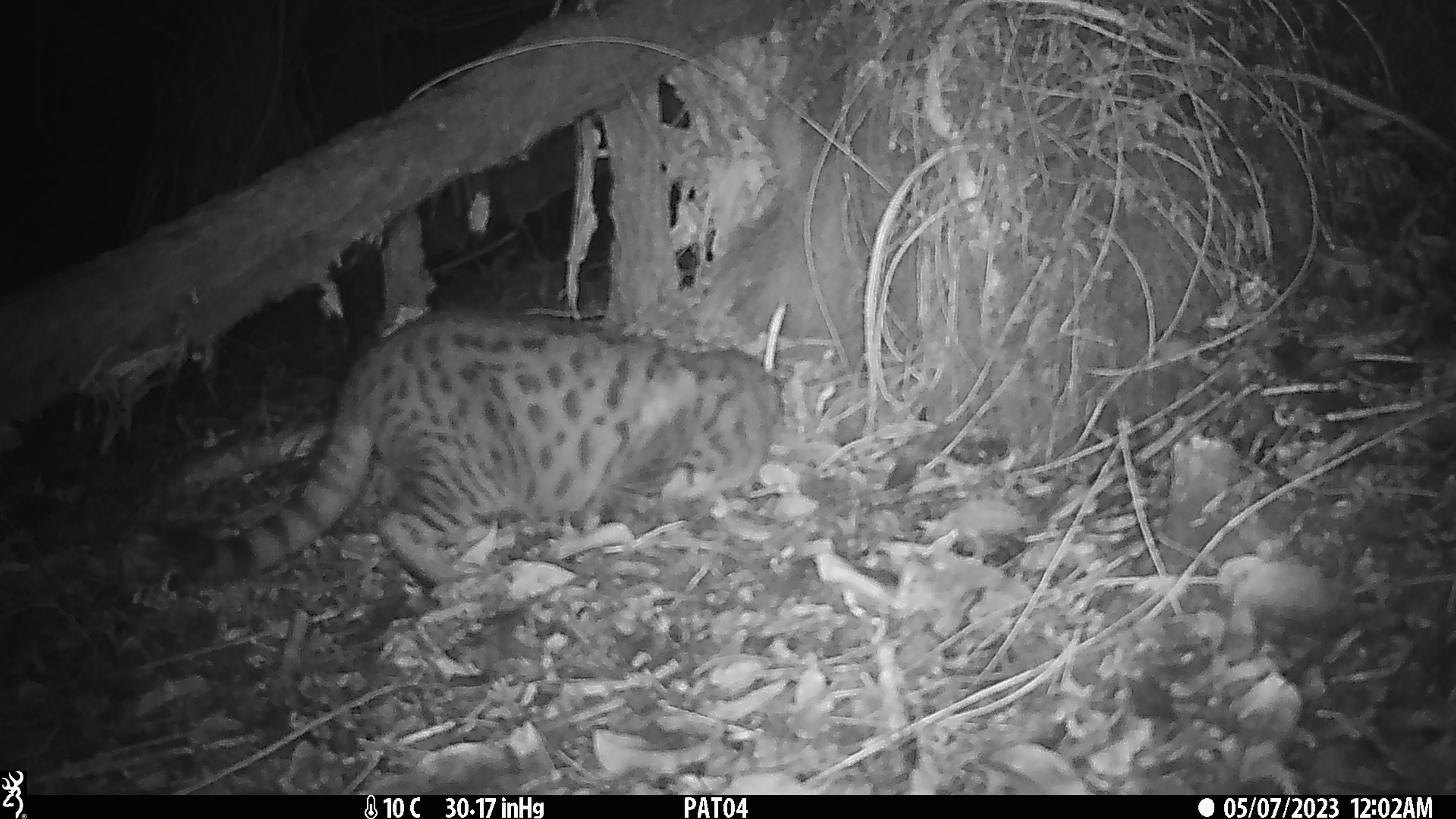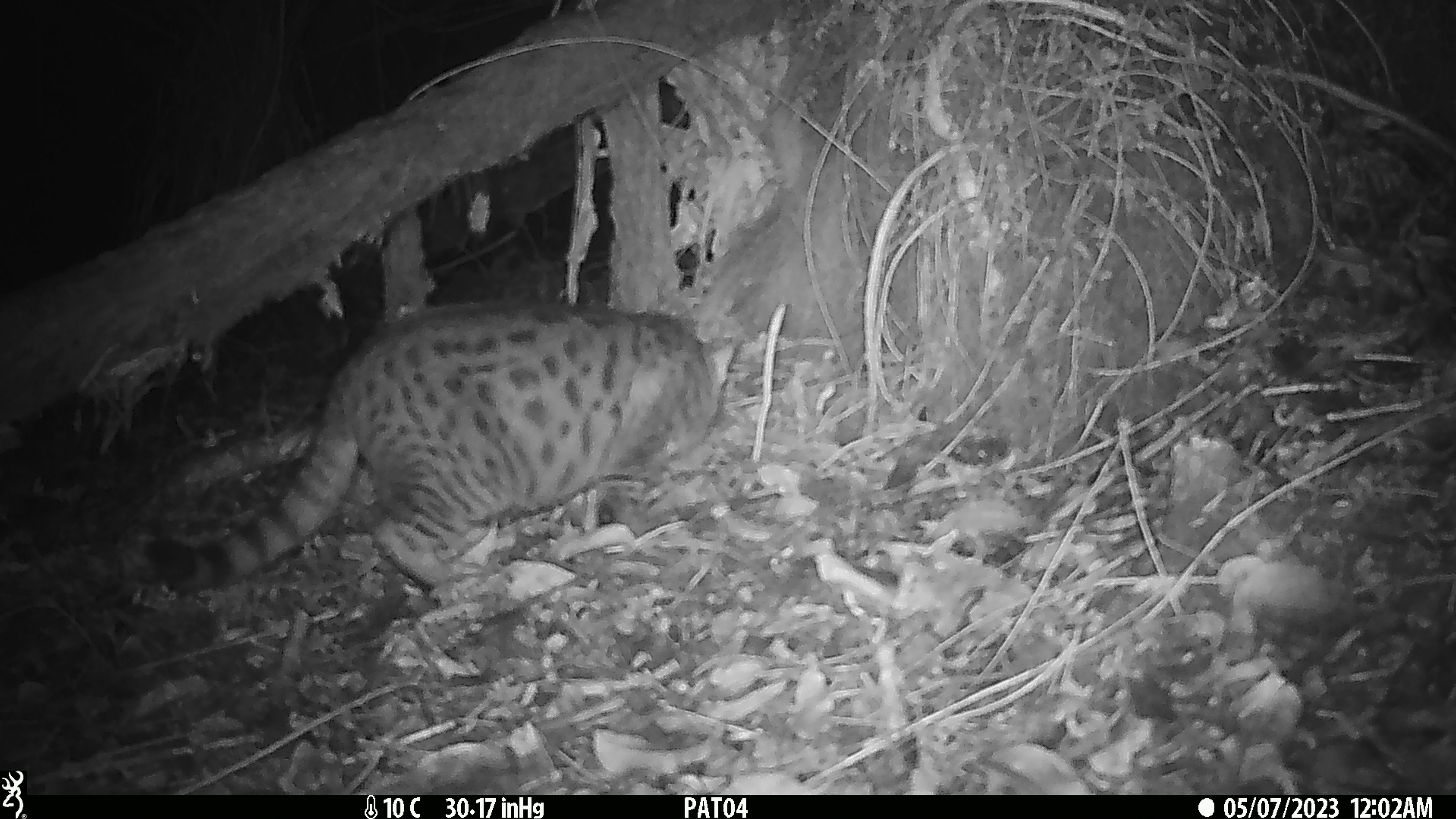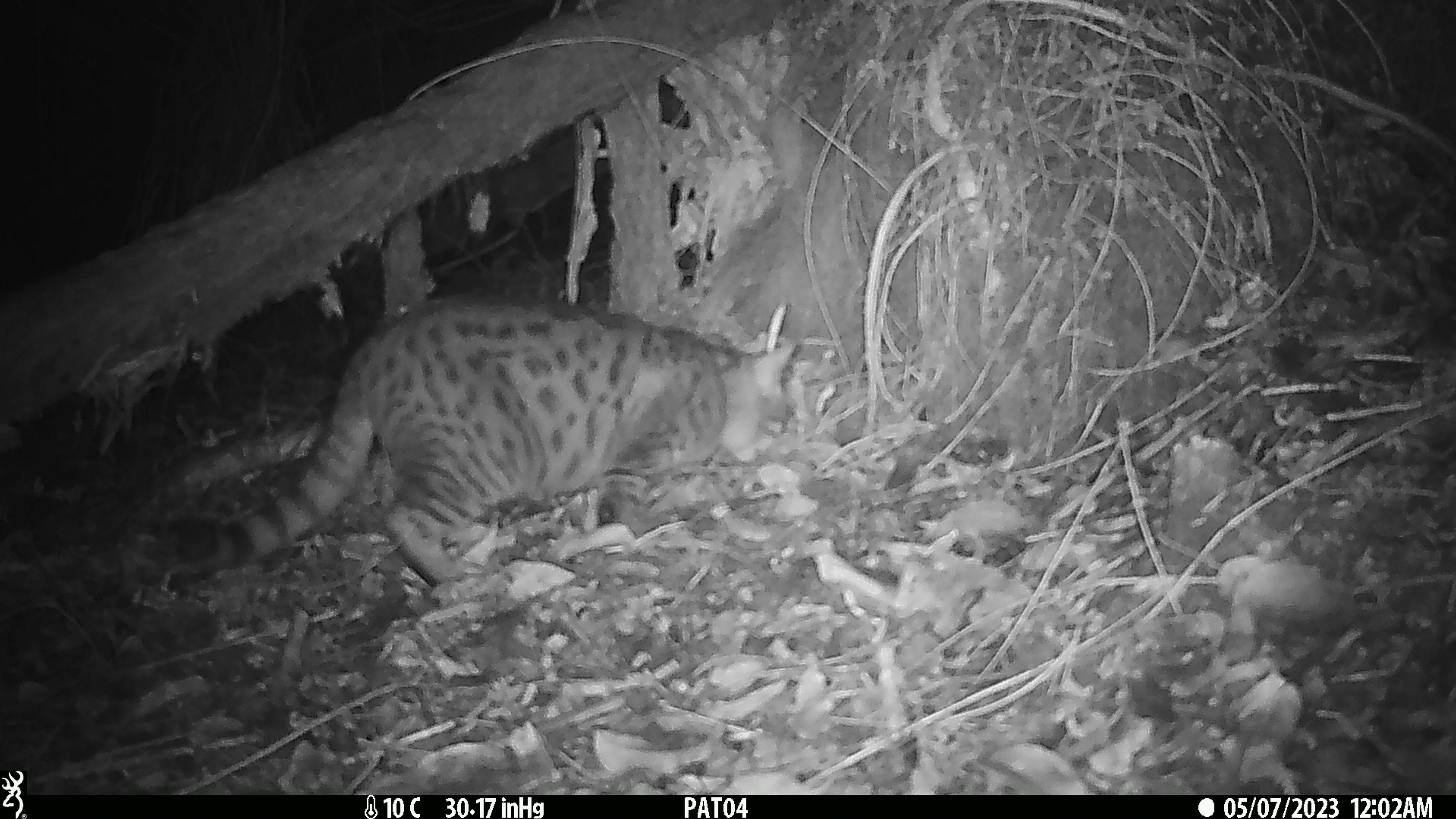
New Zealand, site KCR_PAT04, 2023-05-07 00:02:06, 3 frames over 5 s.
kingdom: Animalia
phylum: Chordata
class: Mammalia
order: Carnivora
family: Felidae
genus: Felis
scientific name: Felis catus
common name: domestic cat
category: cat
Cat (domestic cat) (Felis catus).